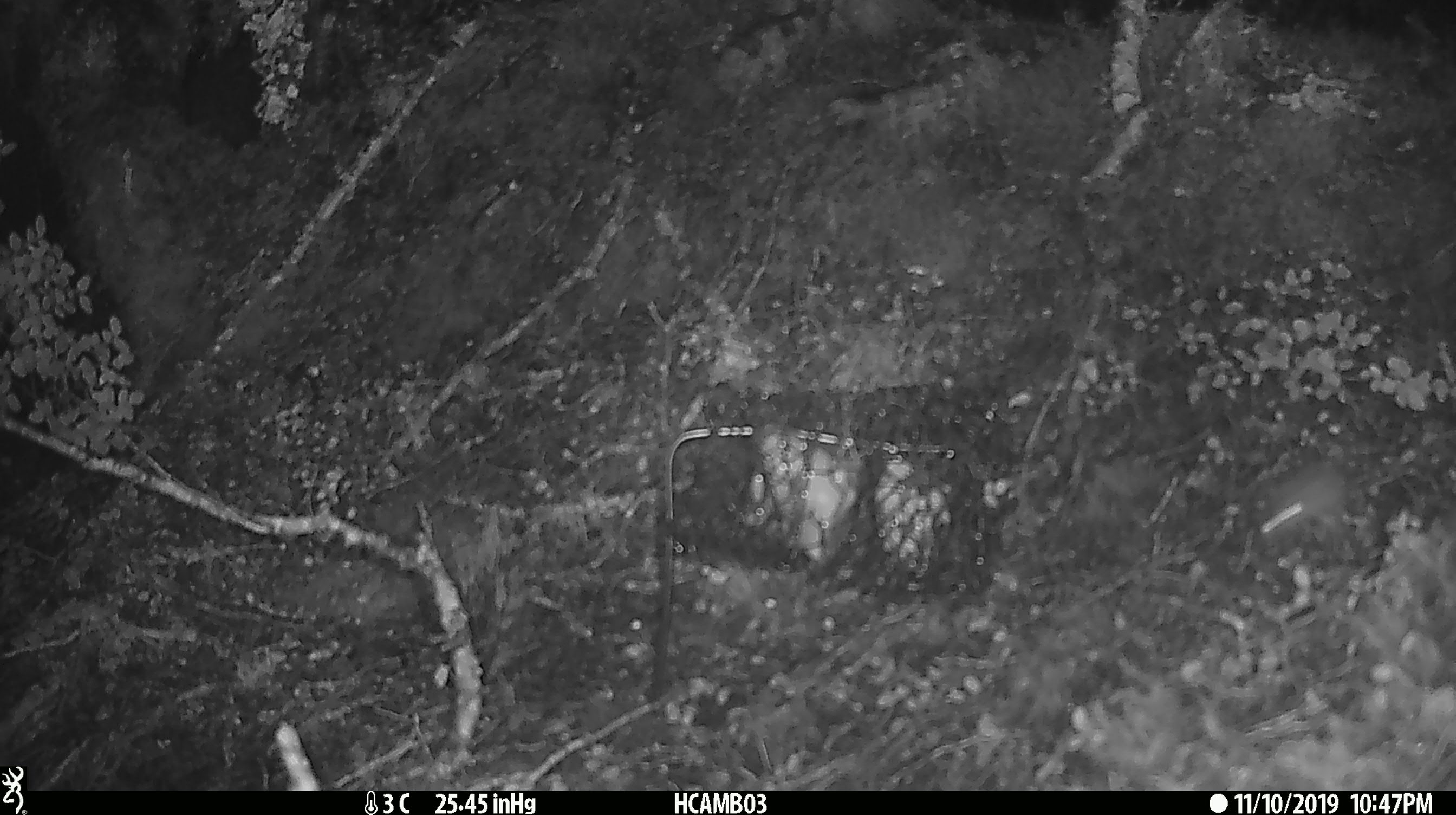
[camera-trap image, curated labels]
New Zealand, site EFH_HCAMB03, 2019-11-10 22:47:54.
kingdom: Animalia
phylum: Chordata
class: Mammalia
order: Rodentia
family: Muridae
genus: Mus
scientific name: Mus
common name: mouse